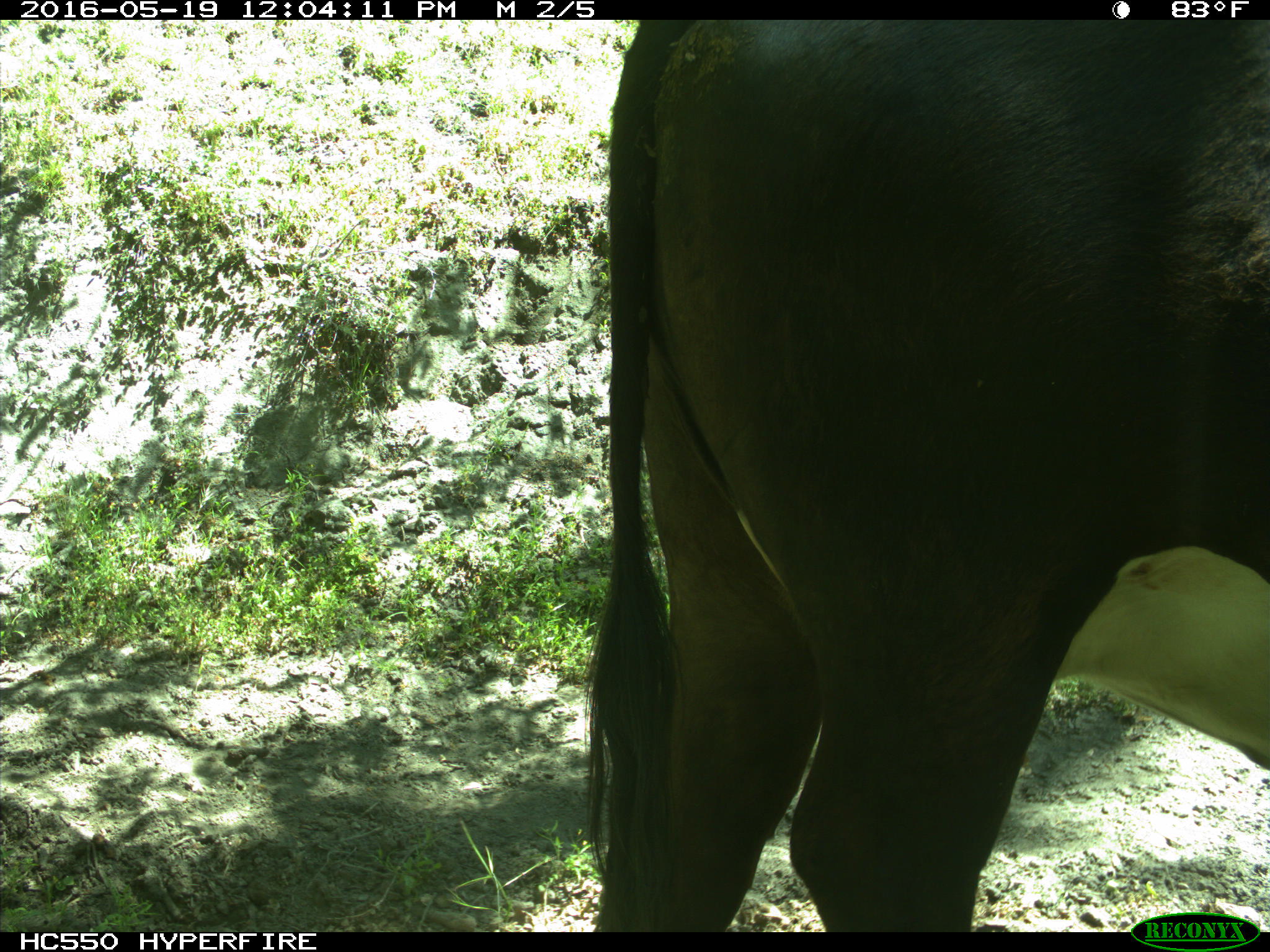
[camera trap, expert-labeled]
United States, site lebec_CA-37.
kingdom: Animalia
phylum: Chordata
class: Mammalia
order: Artiodactyla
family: Bovidae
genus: Bos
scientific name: Bos taurus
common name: domestic cow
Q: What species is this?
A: Bos taurus (domestic cow).